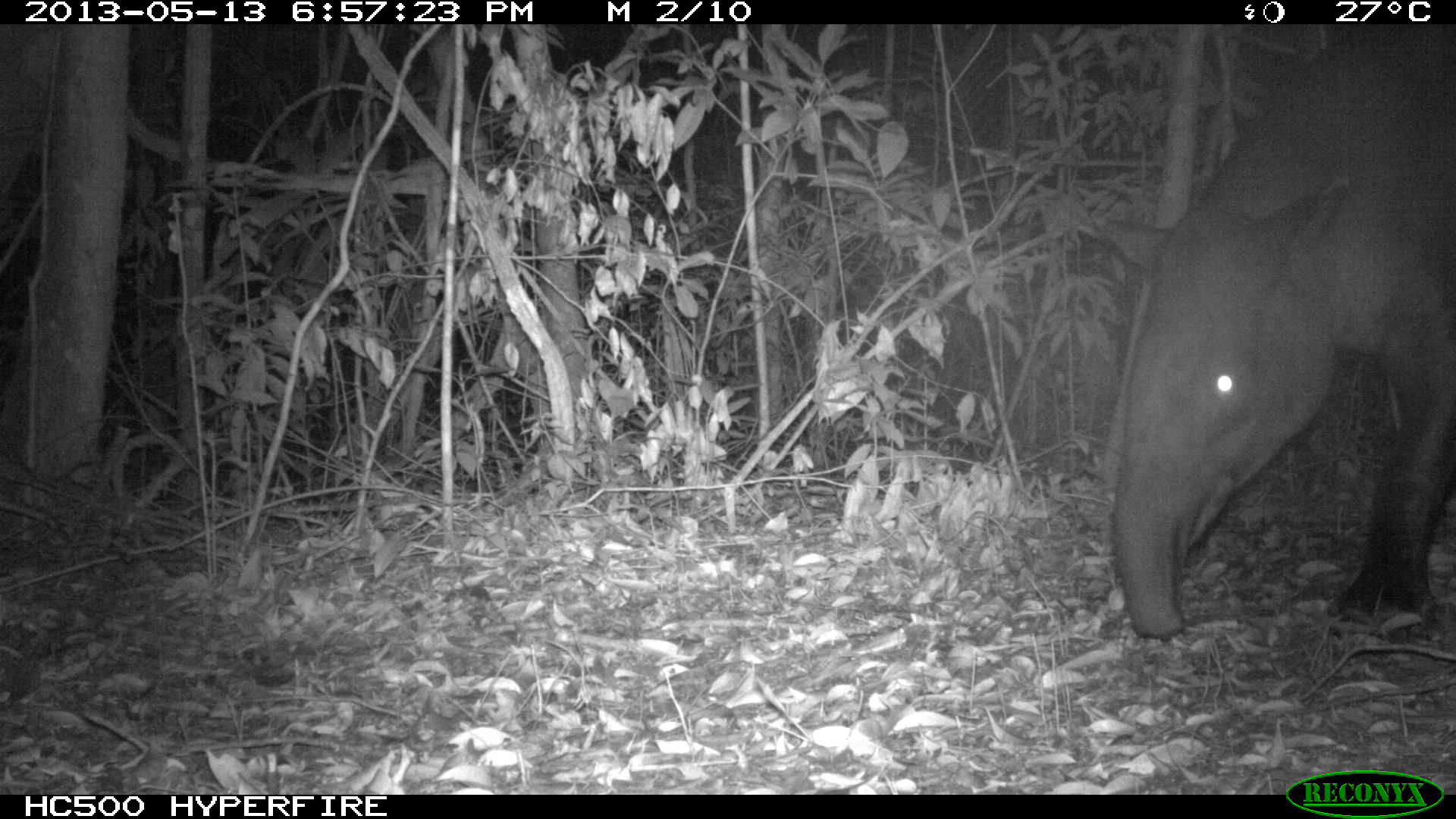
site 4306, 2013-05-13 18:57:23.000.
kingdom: Animalia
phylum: Chordata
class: Mammalia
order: Perissodactyla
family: Tapiridae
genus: Tapirus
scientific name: Tapirus bairdii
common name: baird's tapir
Tapirus bairdii (baird's tapir), count 1, sex male.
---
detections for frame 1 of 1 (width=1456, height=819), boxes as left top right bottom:
tapirus bairdii: 1096 16 1456 635